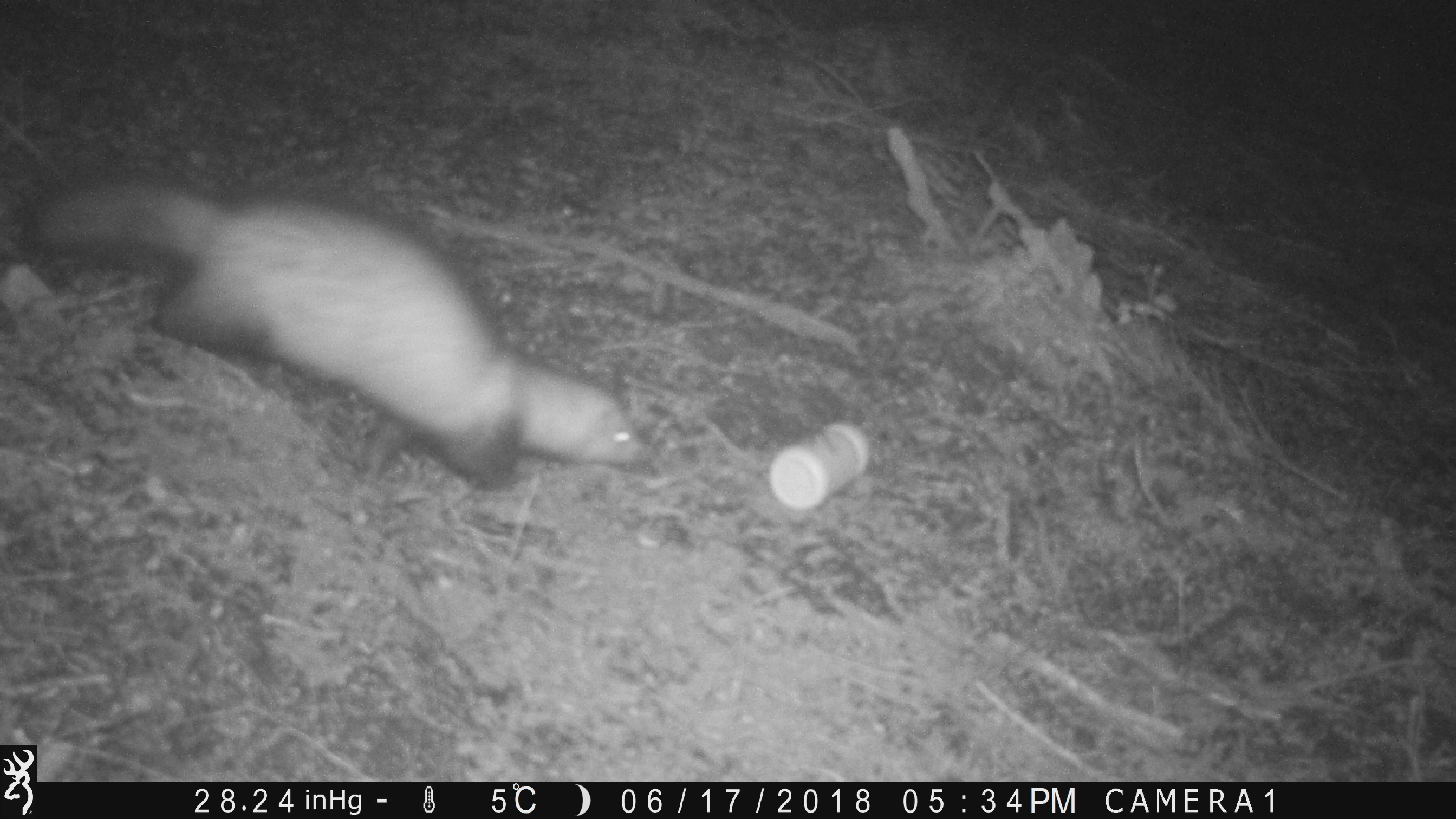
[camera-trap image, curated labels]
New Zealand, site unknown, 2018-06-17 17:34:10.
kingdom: Animalia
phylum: Chordata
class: Mammalia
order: Carnivora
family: Mustelidae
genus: Mustela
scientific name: Mustela furo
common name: ferret